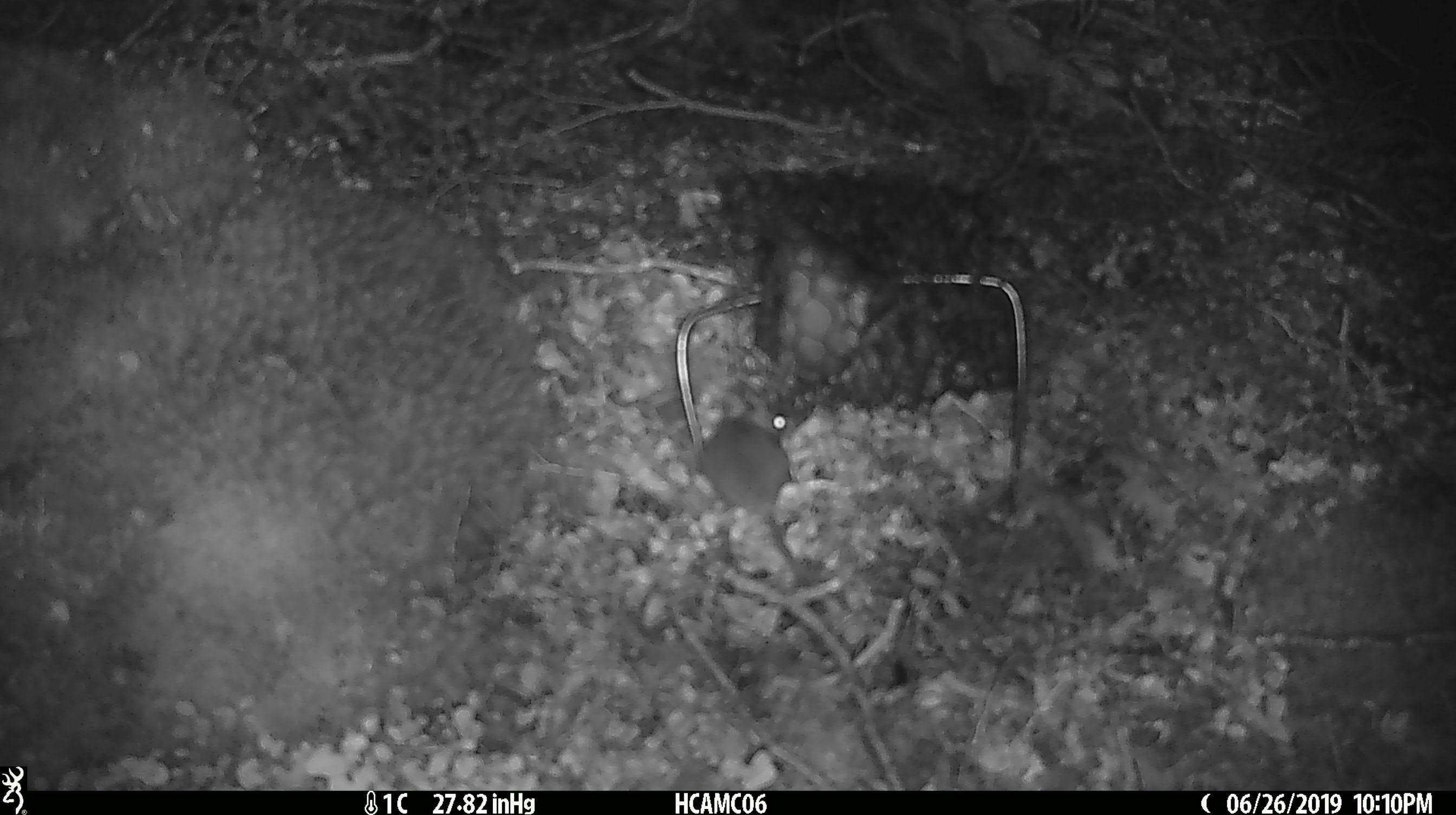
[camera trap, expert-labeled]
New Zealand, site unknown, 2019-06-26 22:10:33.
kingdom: Animalia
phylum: Chordata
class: Mammalia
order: Rodentia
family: Muridae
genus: Mus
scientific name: Mus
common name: mouse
Mouse (Mus).